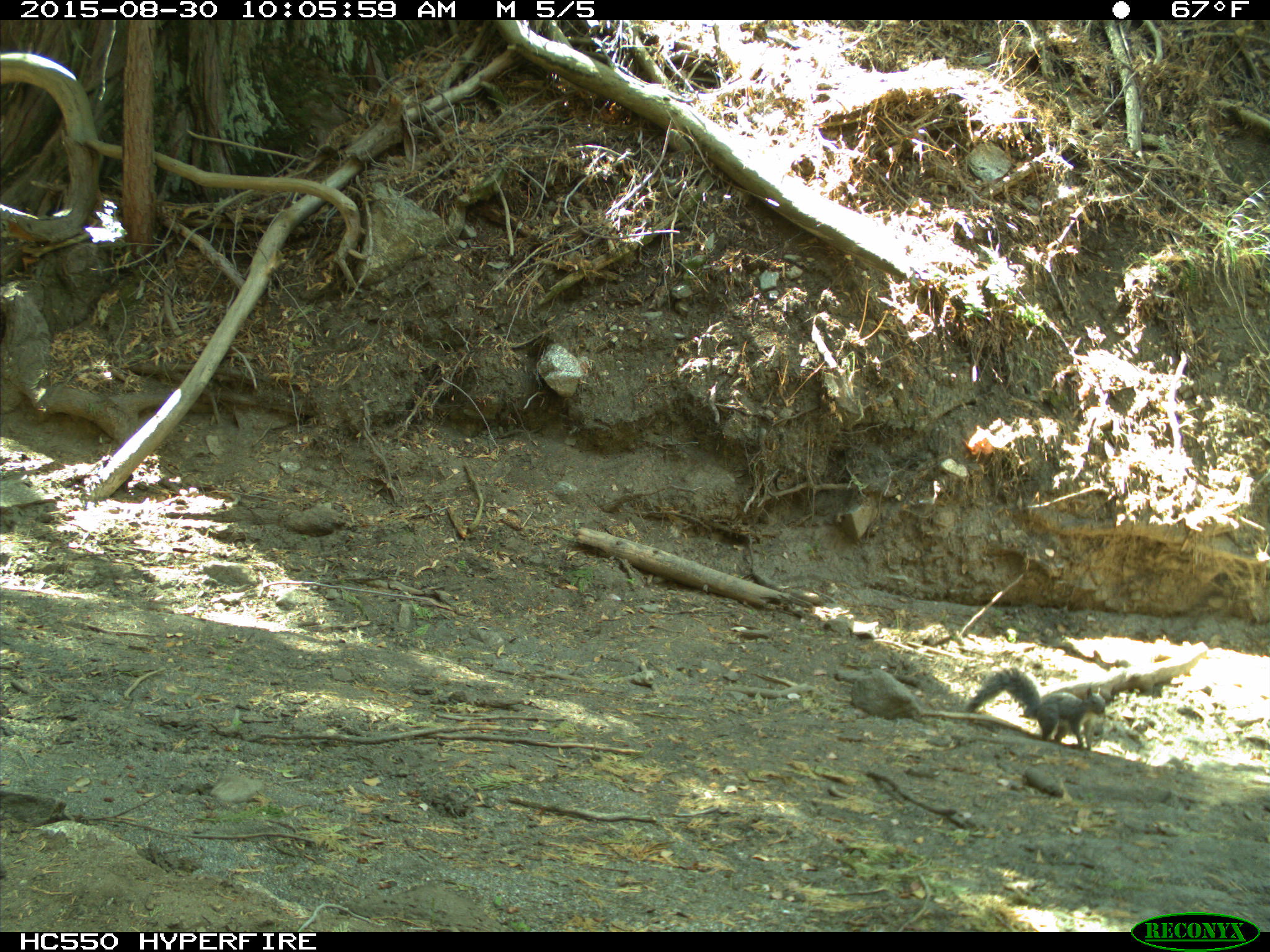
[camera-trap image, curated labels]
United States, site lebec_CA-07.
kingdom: Animalia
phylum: Chordata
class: Mammalia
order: Rodentia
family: Sciuridae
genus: Sciurus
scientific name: Sciurus carolinensis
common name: eastern gray squirrel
Sciurus carolinensis (eastern gray squirrel).